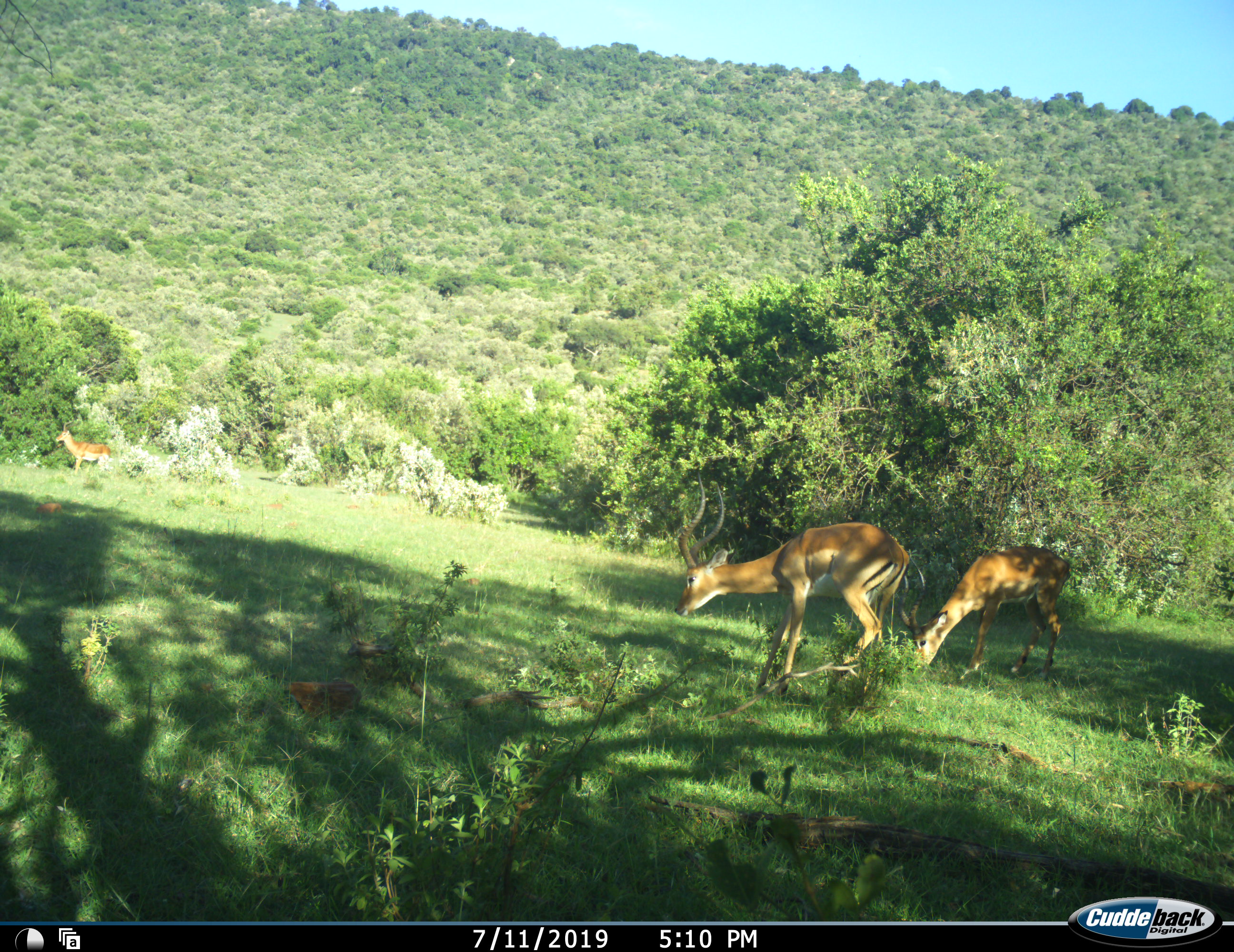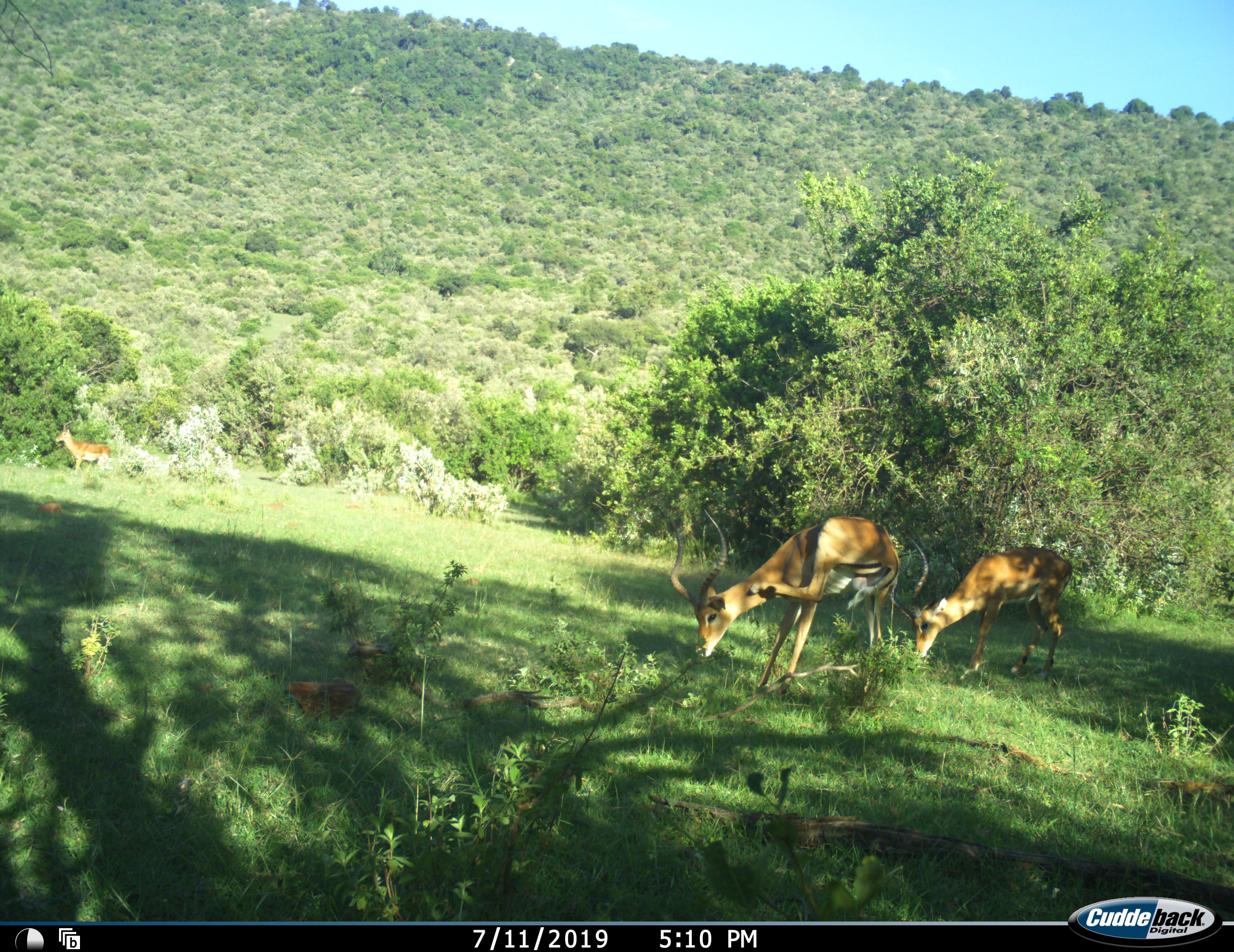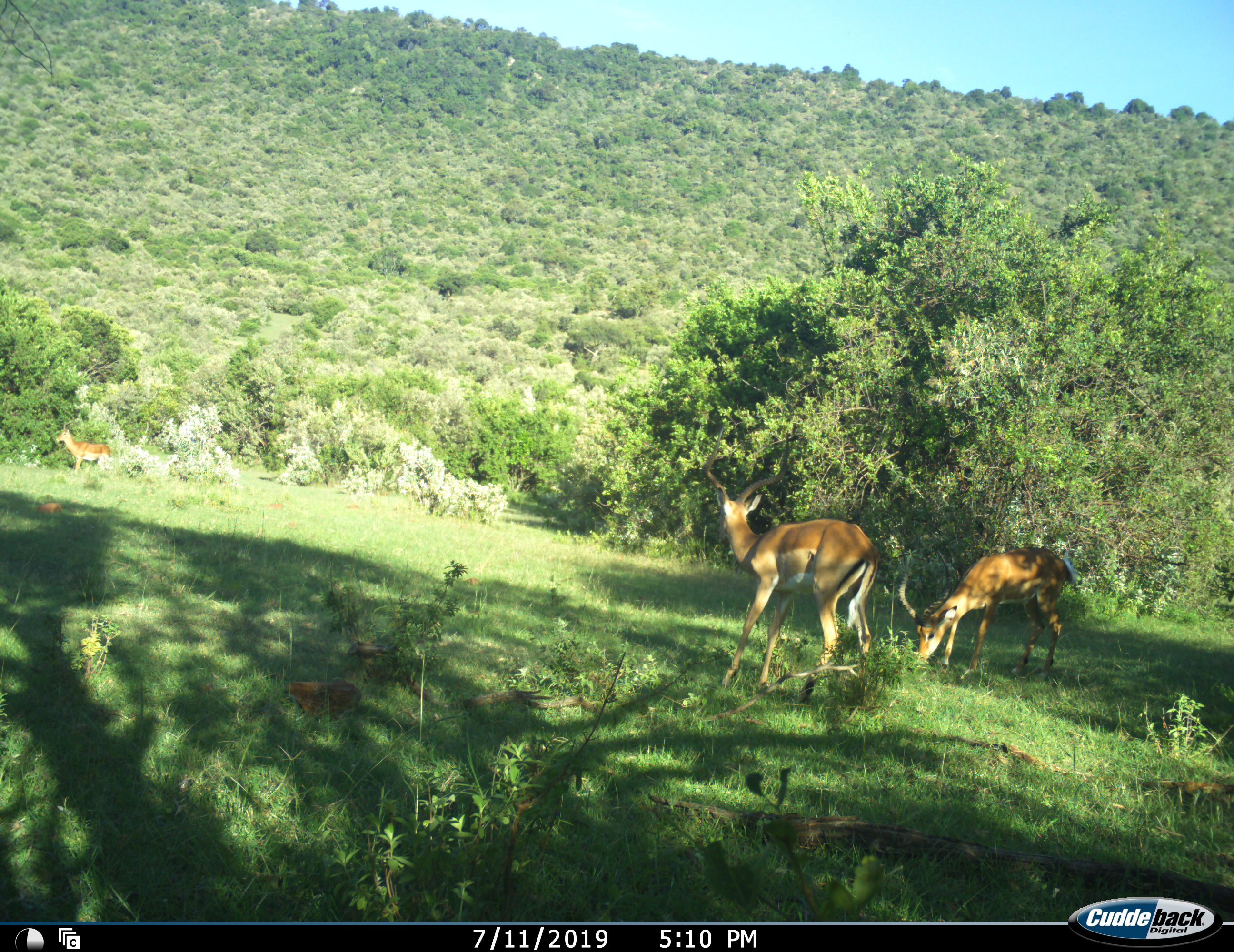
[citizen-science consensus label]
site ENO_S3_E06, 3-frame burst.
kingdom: Animalia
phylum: Chordata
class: Mammalia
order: Artiodactyla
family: Bovidae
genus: Aepyceros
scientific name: Aepyceros melampus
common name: impala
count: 2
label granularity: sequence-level